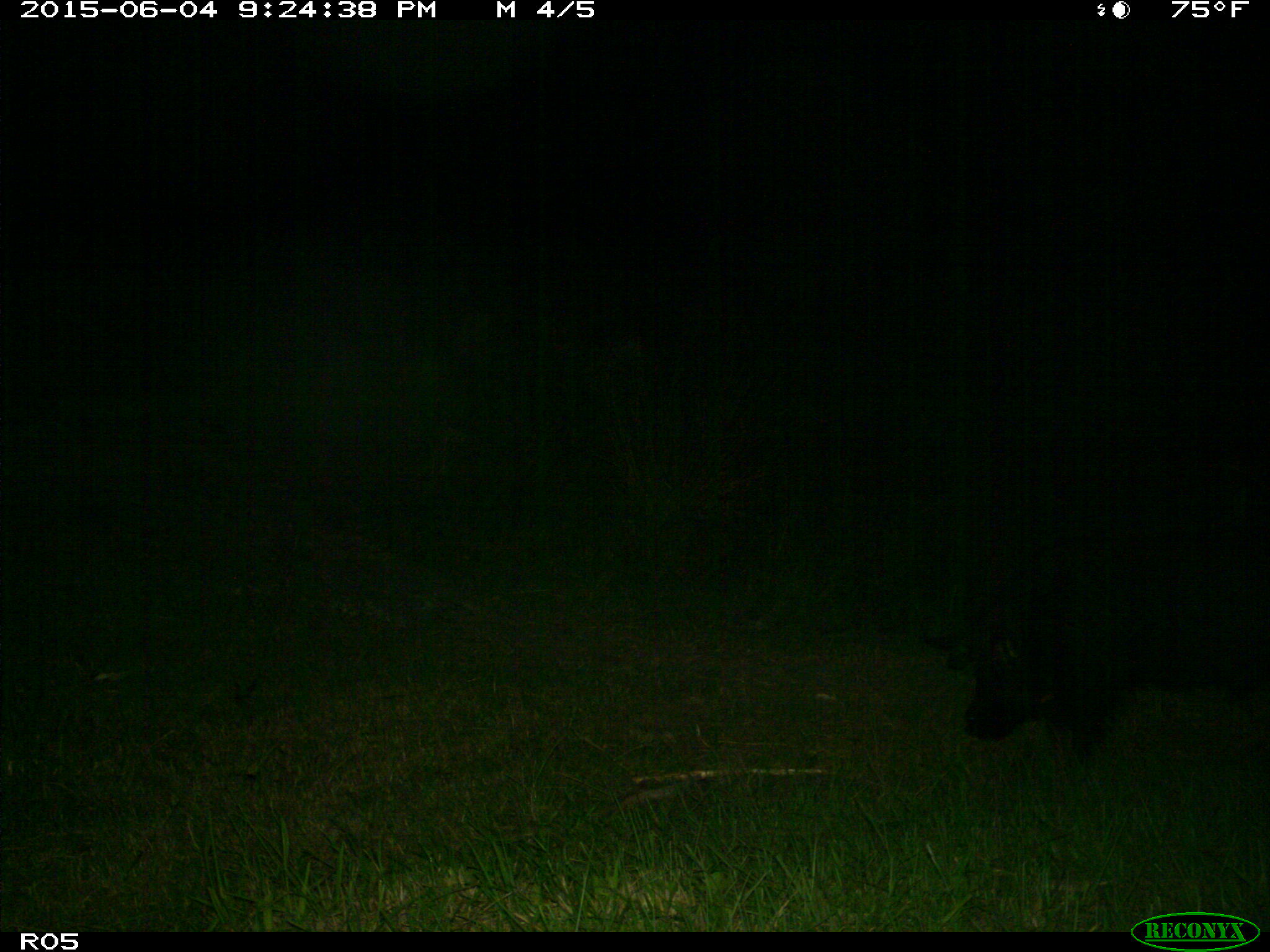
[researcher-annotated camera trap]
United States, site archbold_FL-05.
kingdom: Animalia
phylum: Chordata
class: Mammalia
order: Artiodactyla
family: Suidae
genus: Sus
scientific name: Sus scrofa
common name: wild boar